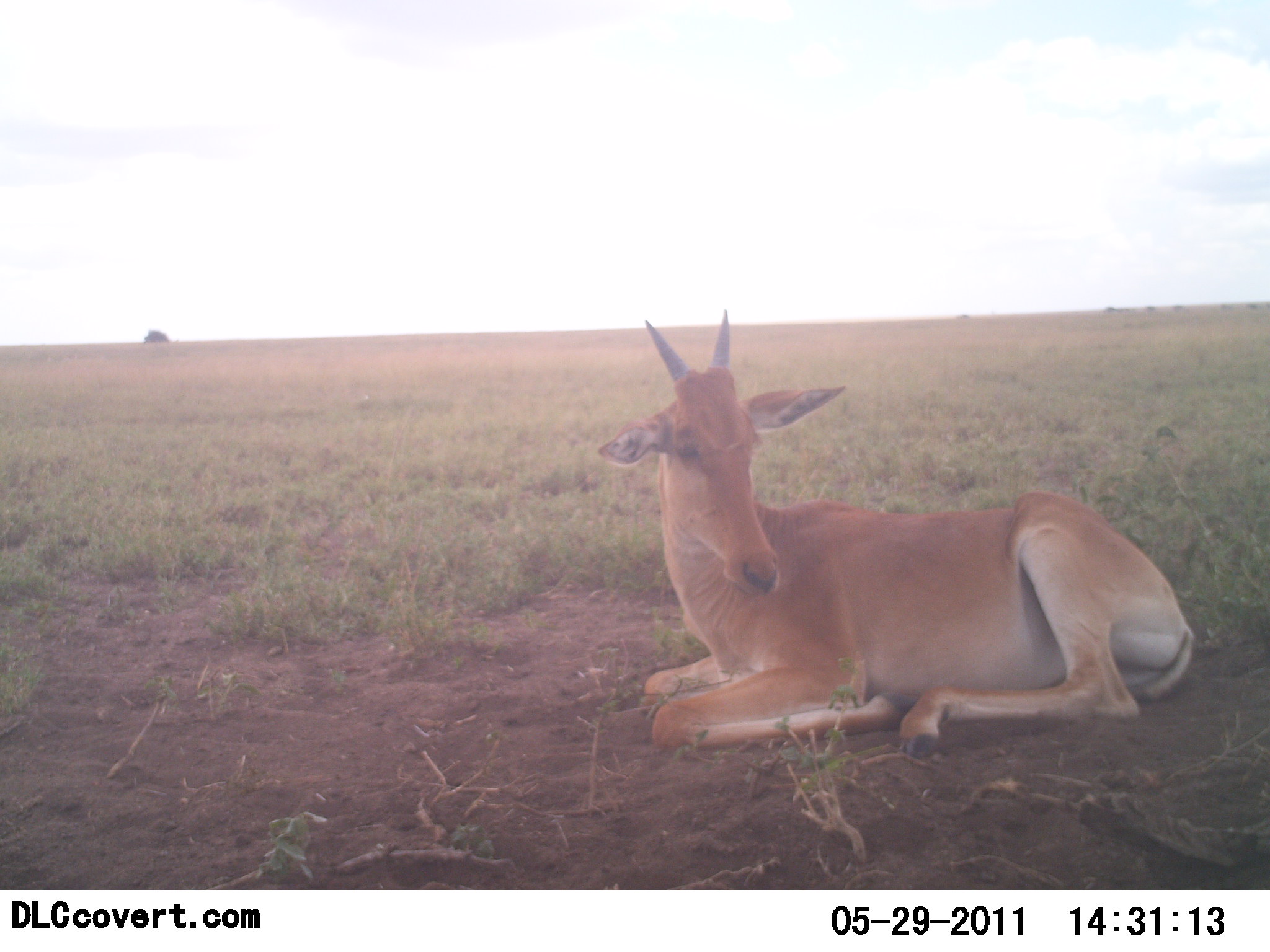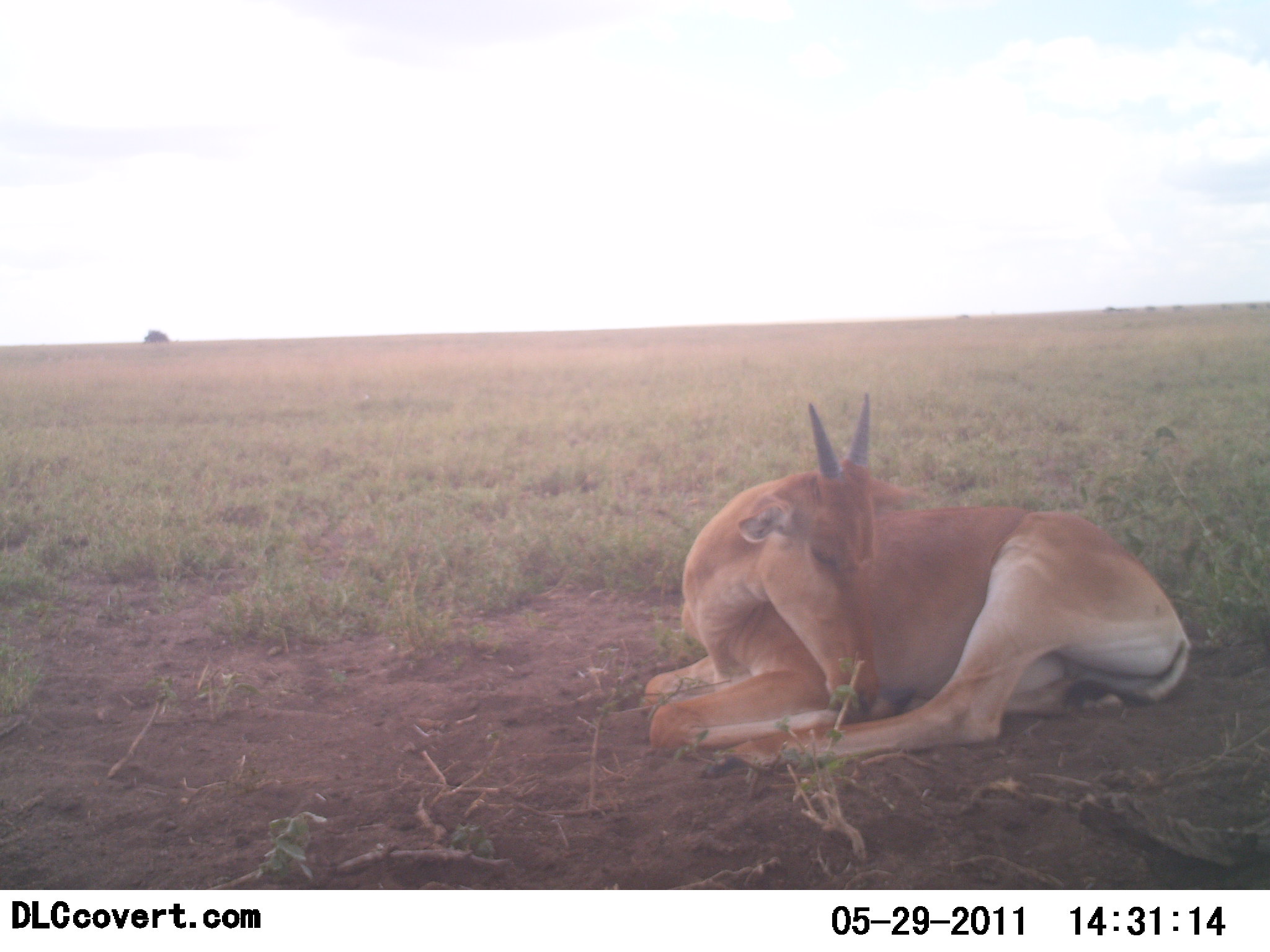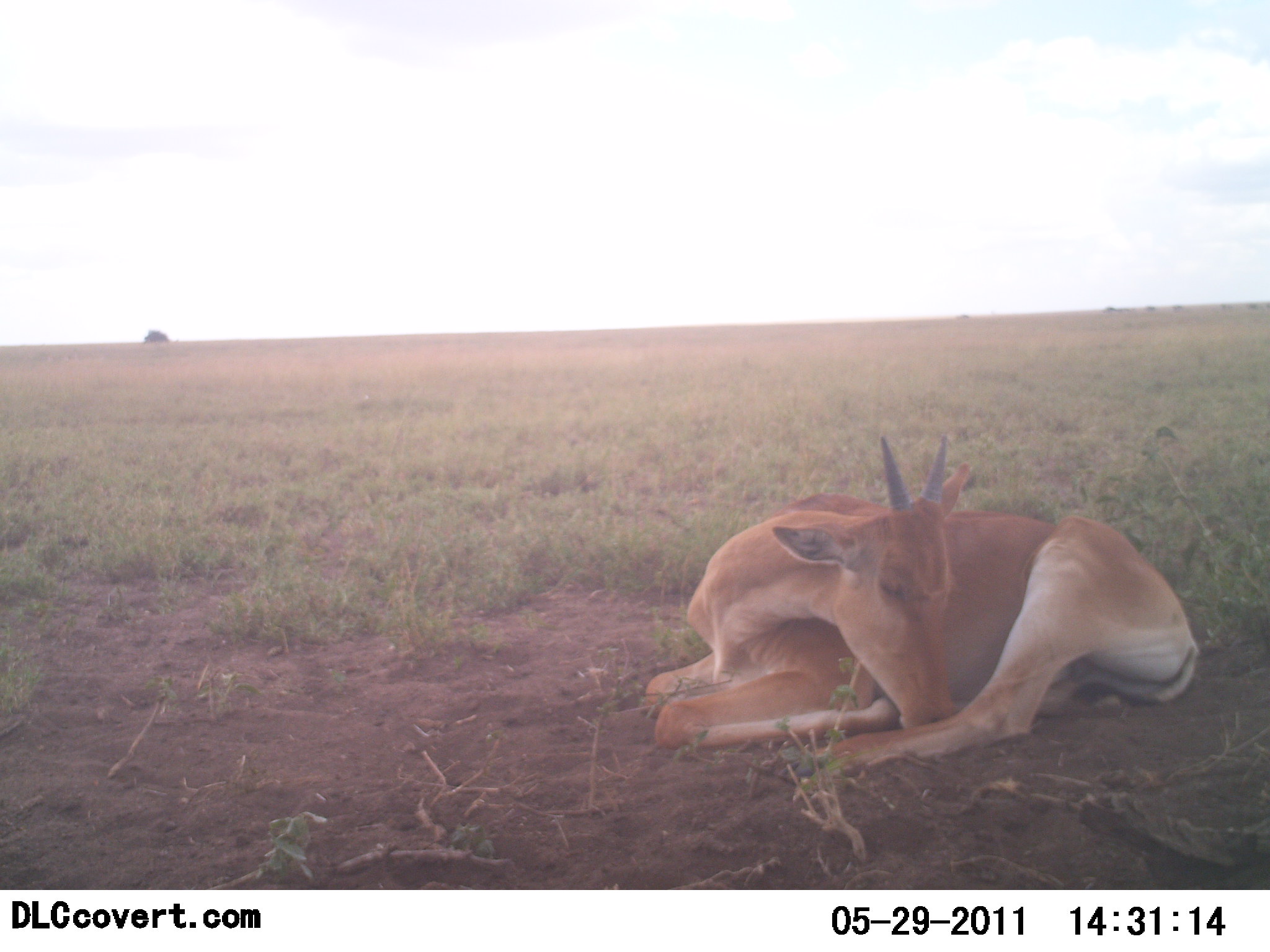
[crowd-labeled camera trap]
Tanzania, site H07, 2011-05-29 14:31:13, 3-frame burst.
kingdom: Animalia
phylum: Chordata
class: Mammalia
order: Artiodactyla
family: Bovidae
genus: Alcelaphus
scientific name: Alcelaphus buselaphus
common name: hartebeest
Hartebeest (Alcelaphus buselaphus), count 1. Behavior (volunteer vote fractions): standing 0%, resting 100%, moving 0%, interacting 0%. Young present (vote fraction): 0%. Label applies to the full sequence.